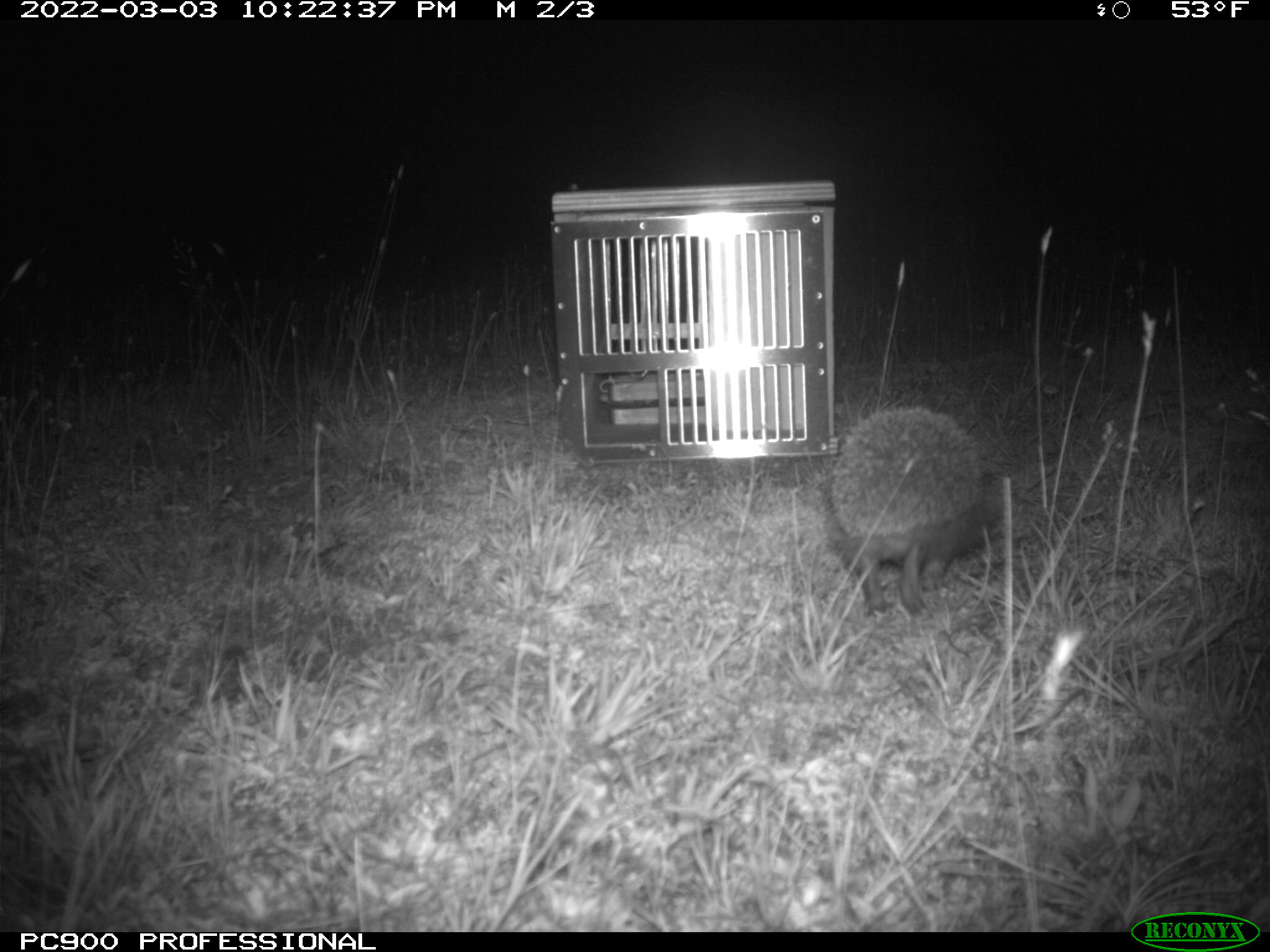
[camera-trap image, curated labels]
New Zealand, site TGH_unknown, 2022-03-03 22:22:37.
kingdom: Animalia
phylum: Chordata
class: Mammalia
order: Eulipotyphla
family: Erinaceidae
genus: Erinaceus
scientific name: Erinaceus europaeus europaeus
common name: european hedgehog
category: hedgehog